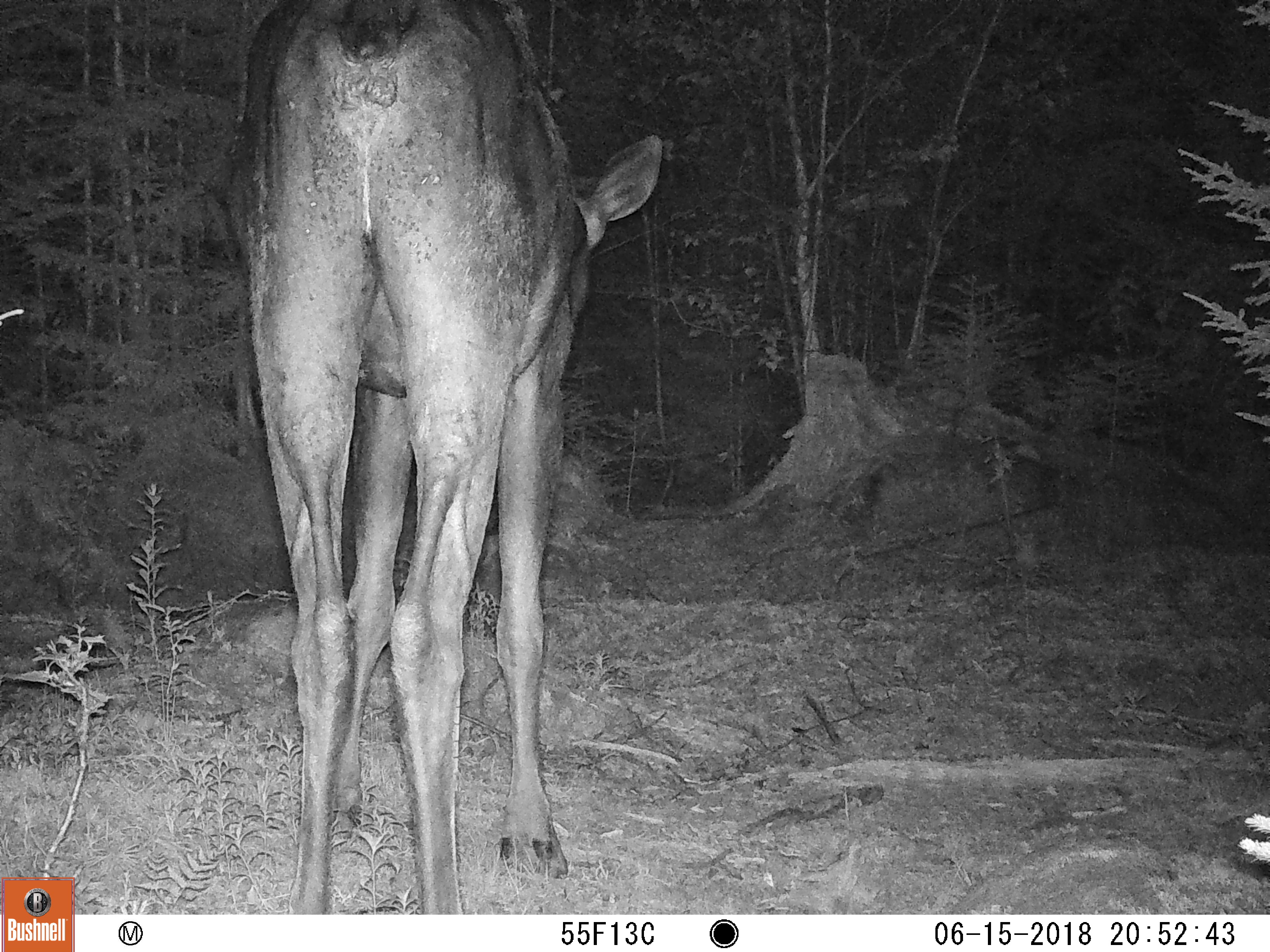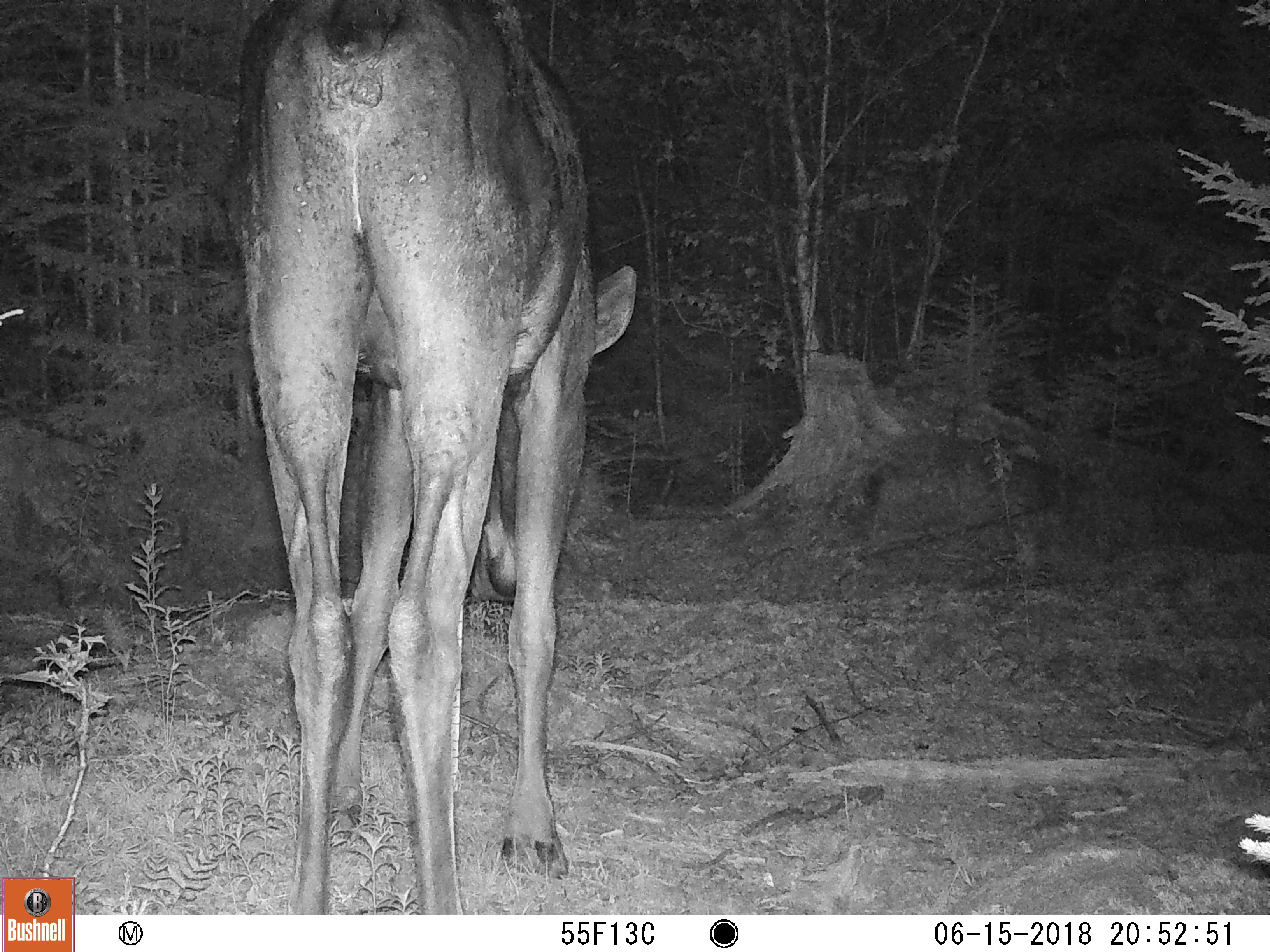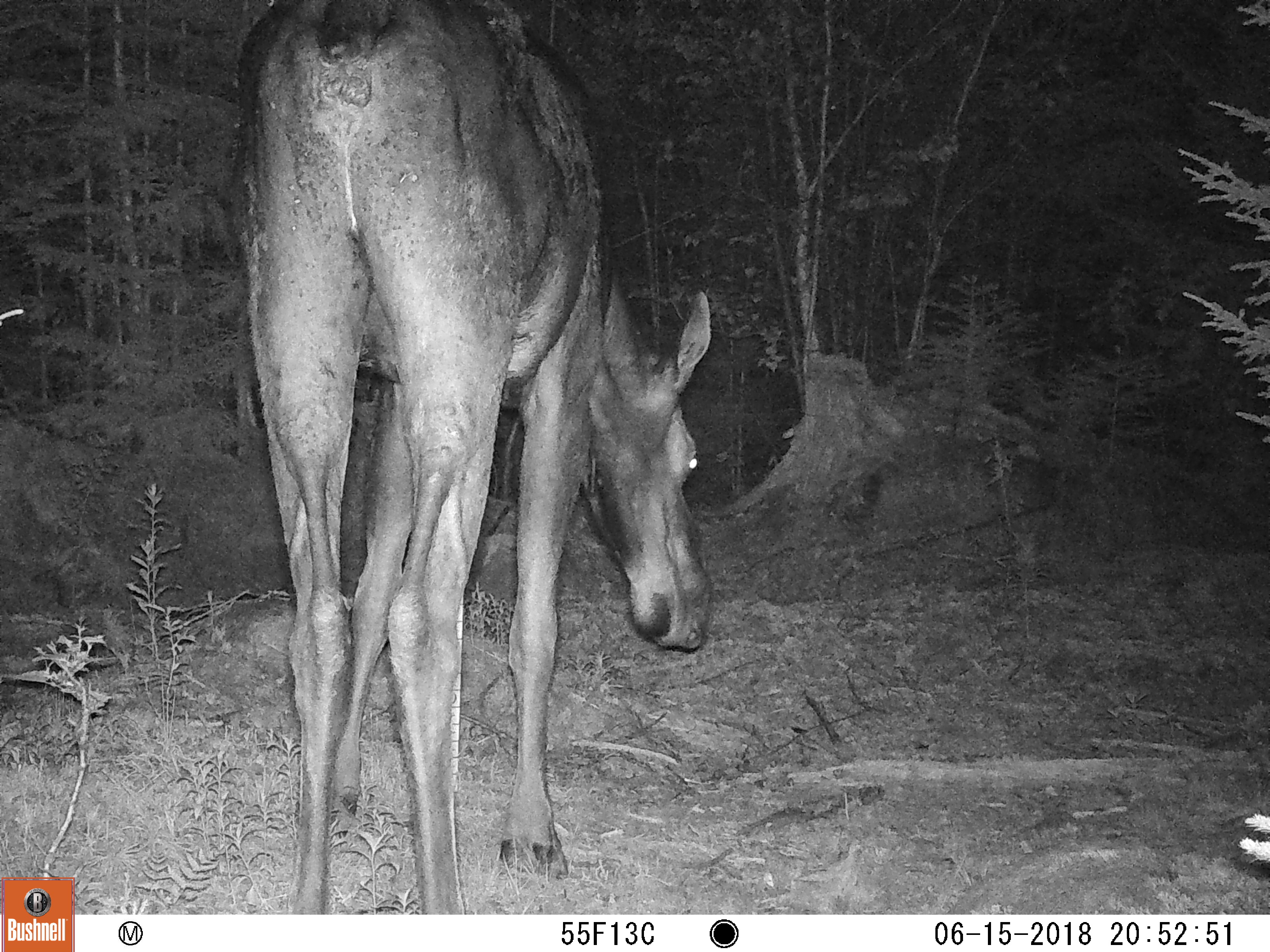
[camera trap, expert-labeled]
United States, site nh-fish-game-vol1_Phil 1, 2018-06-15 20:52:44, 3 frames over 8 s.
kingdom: Animalia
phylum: Chordata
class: Mammalia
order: Artiodactyla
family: Cervidae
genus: Alces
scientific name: Alces alces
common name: moose